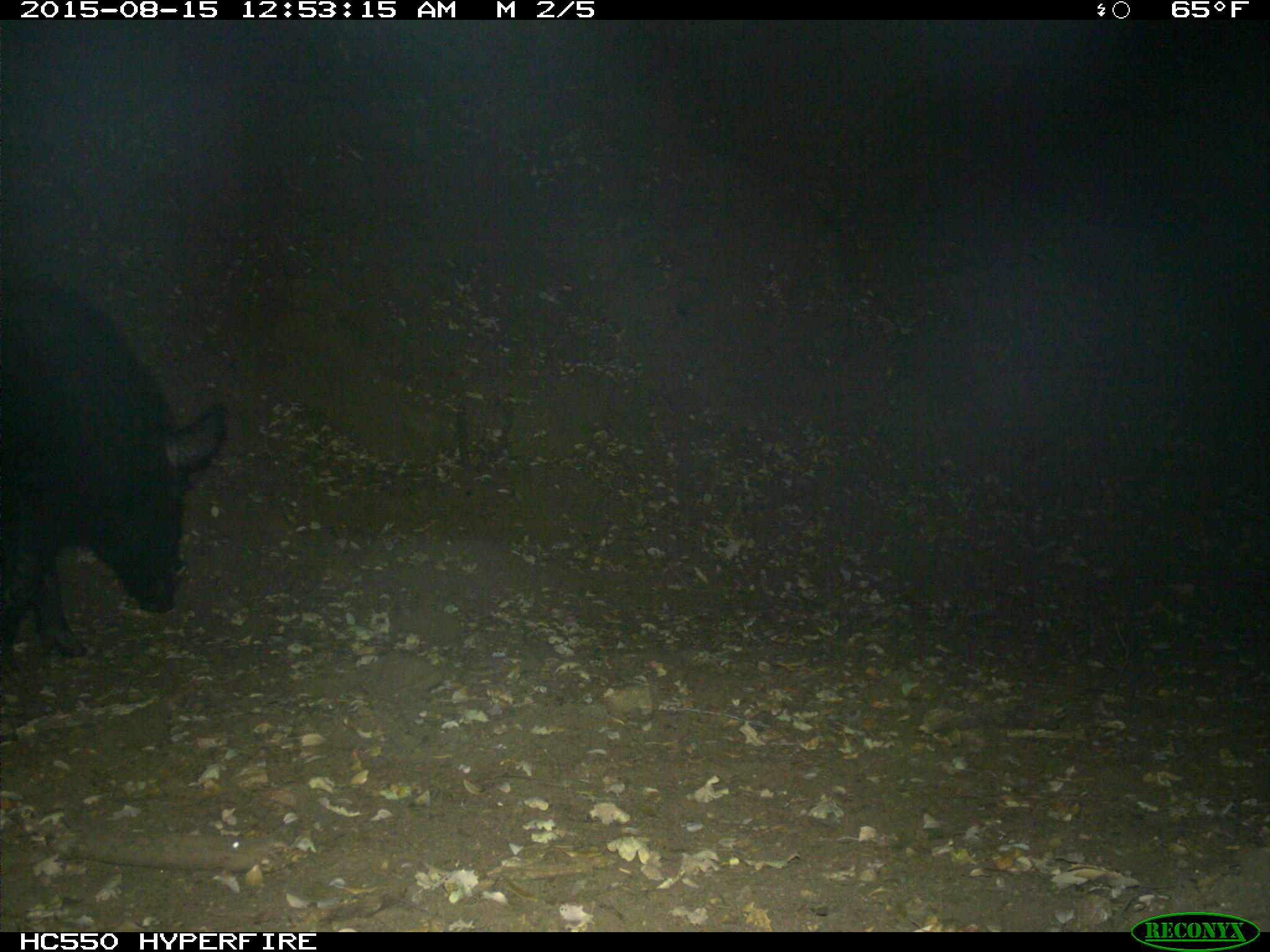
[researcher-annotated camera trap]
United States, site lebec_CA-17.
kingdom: Animalia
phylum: Chordata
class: Mammalia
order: Artiodactyla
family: Suidae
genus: Sus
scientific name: Sus scrofa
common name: wild boar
Sus scrofa (wild boar).